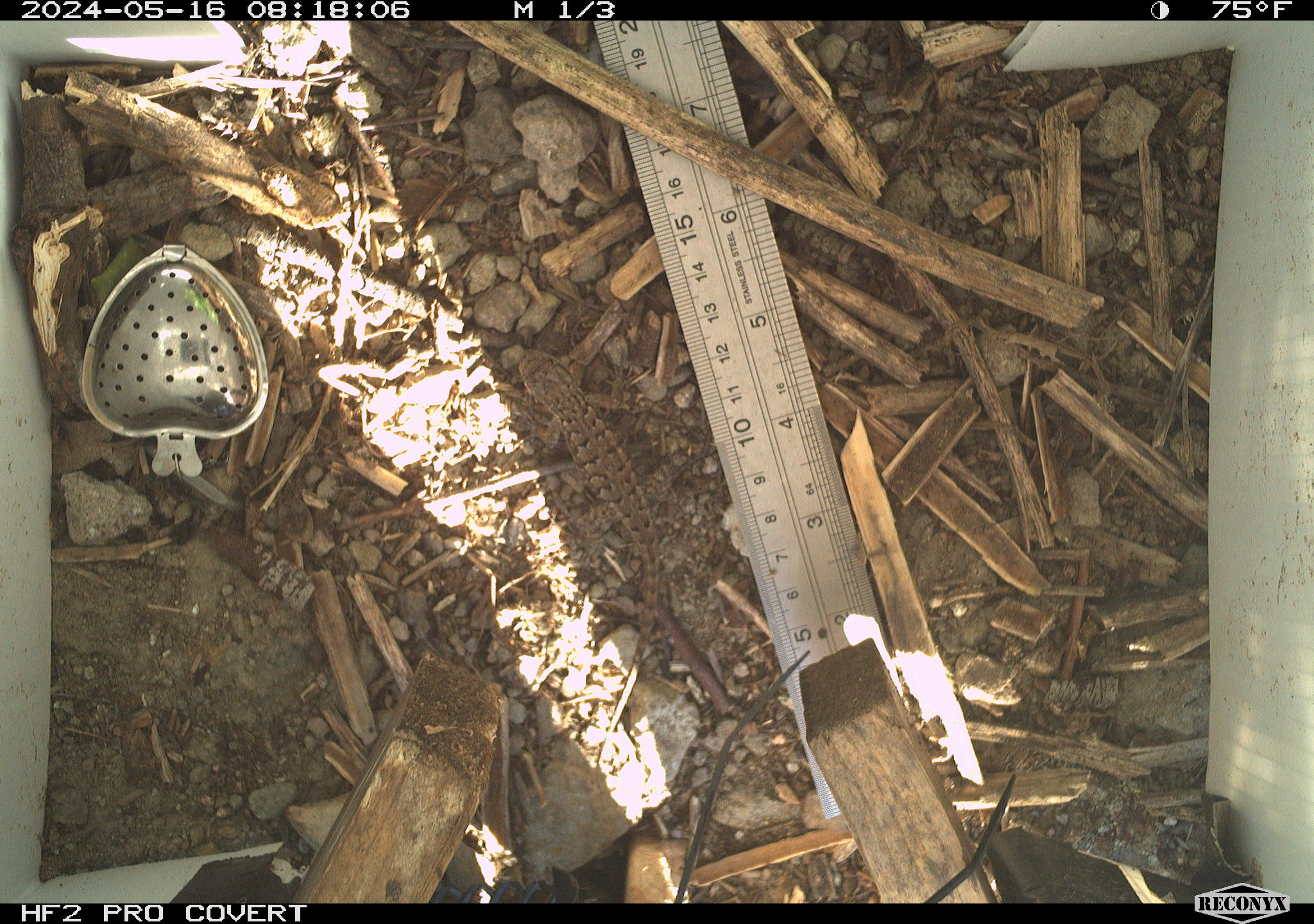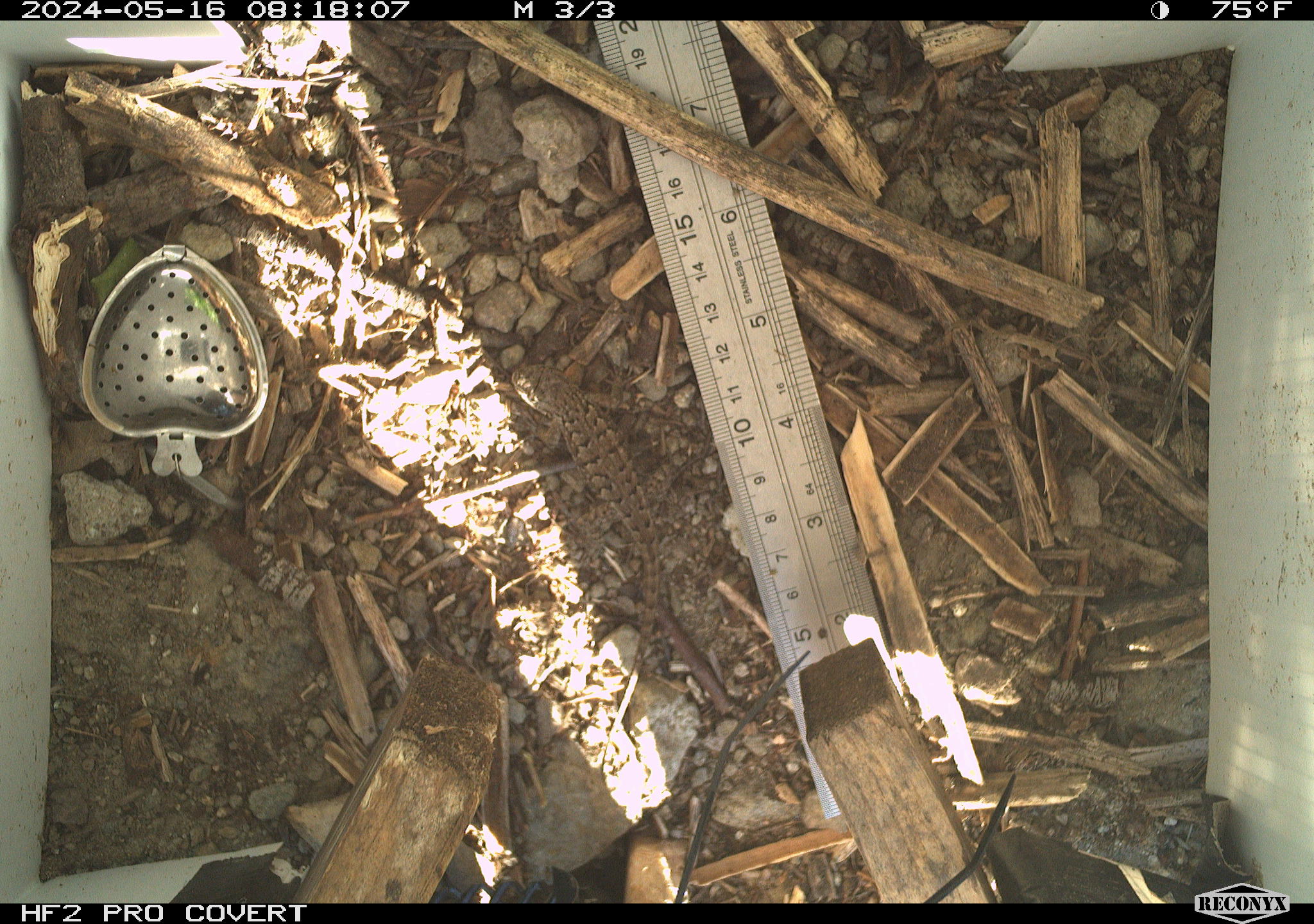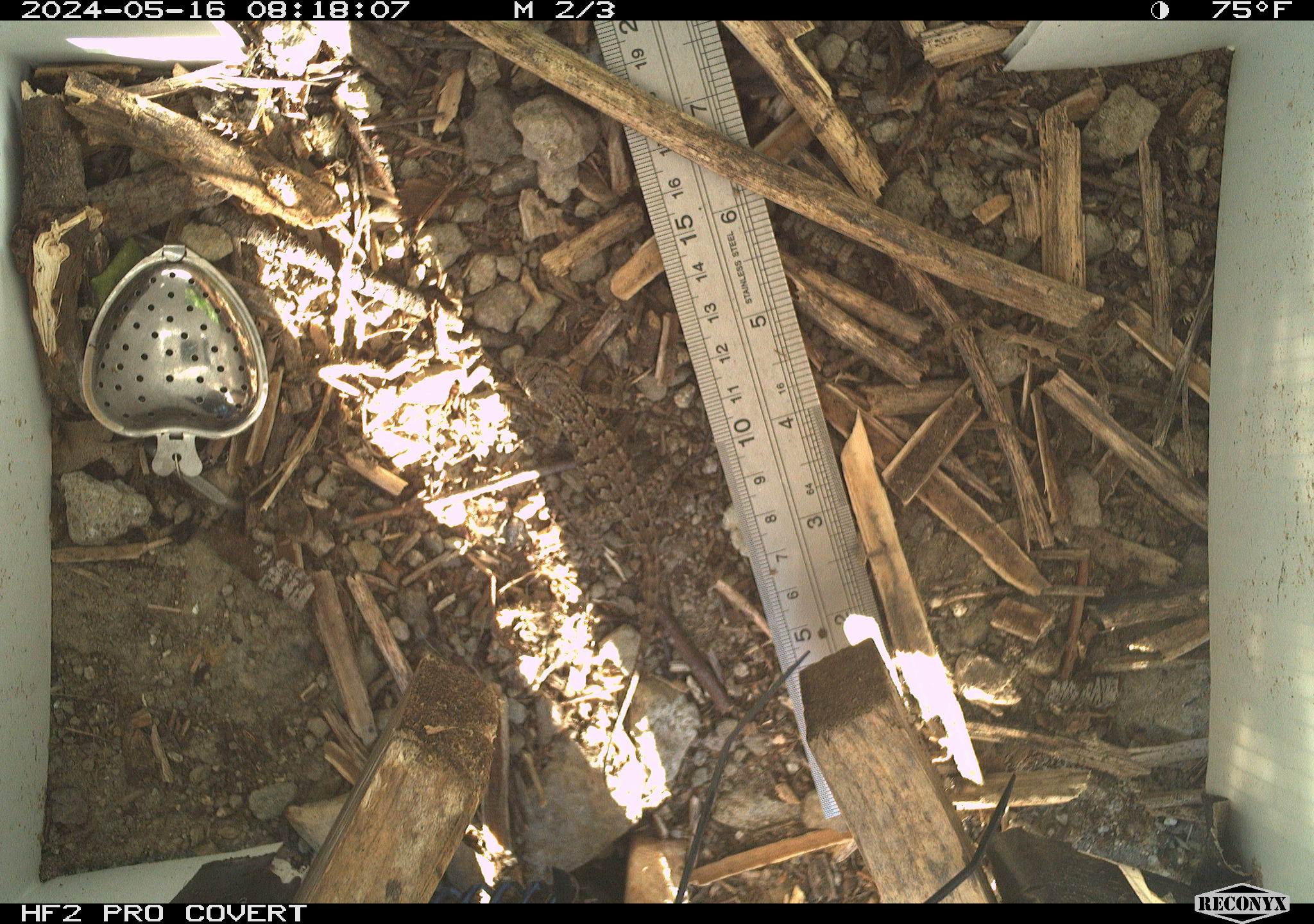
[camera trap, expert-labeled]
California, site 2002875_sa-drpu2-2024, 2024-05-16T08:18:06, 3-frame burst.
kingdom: Animalia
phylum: Chordata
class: Reptilia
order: Squamata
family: Phrynosomatidae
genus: Sceloporus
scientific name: Sceloporus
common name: spiny lizards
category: sceloporus species